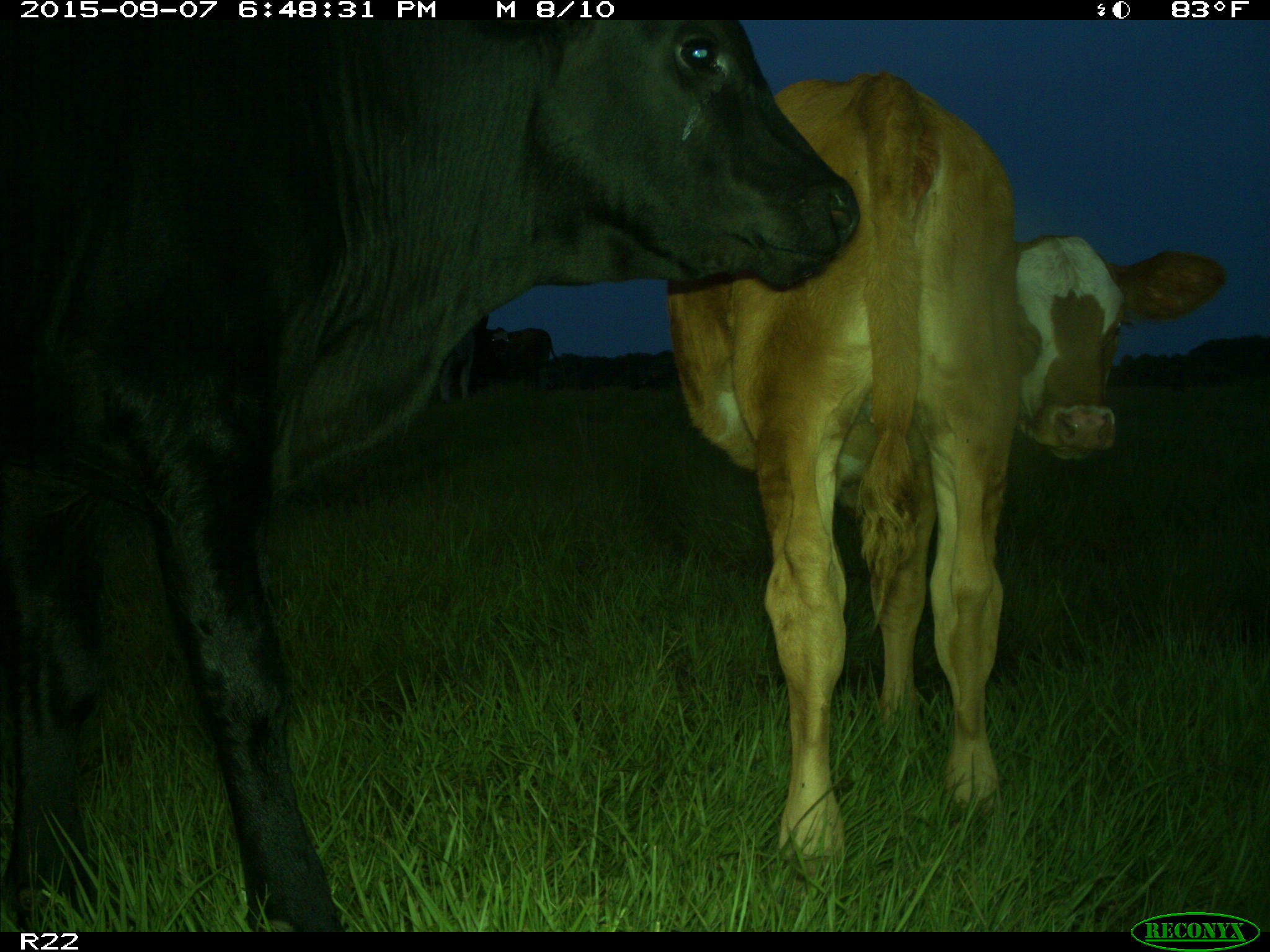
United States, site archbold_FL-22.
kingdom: Animalia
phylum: Chordata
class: Mammalia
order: Artiodactyla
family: Bovidae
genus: Bos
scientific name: Bos taurus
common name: domestic cow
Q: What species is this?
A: Bos taurus (domestic cow).